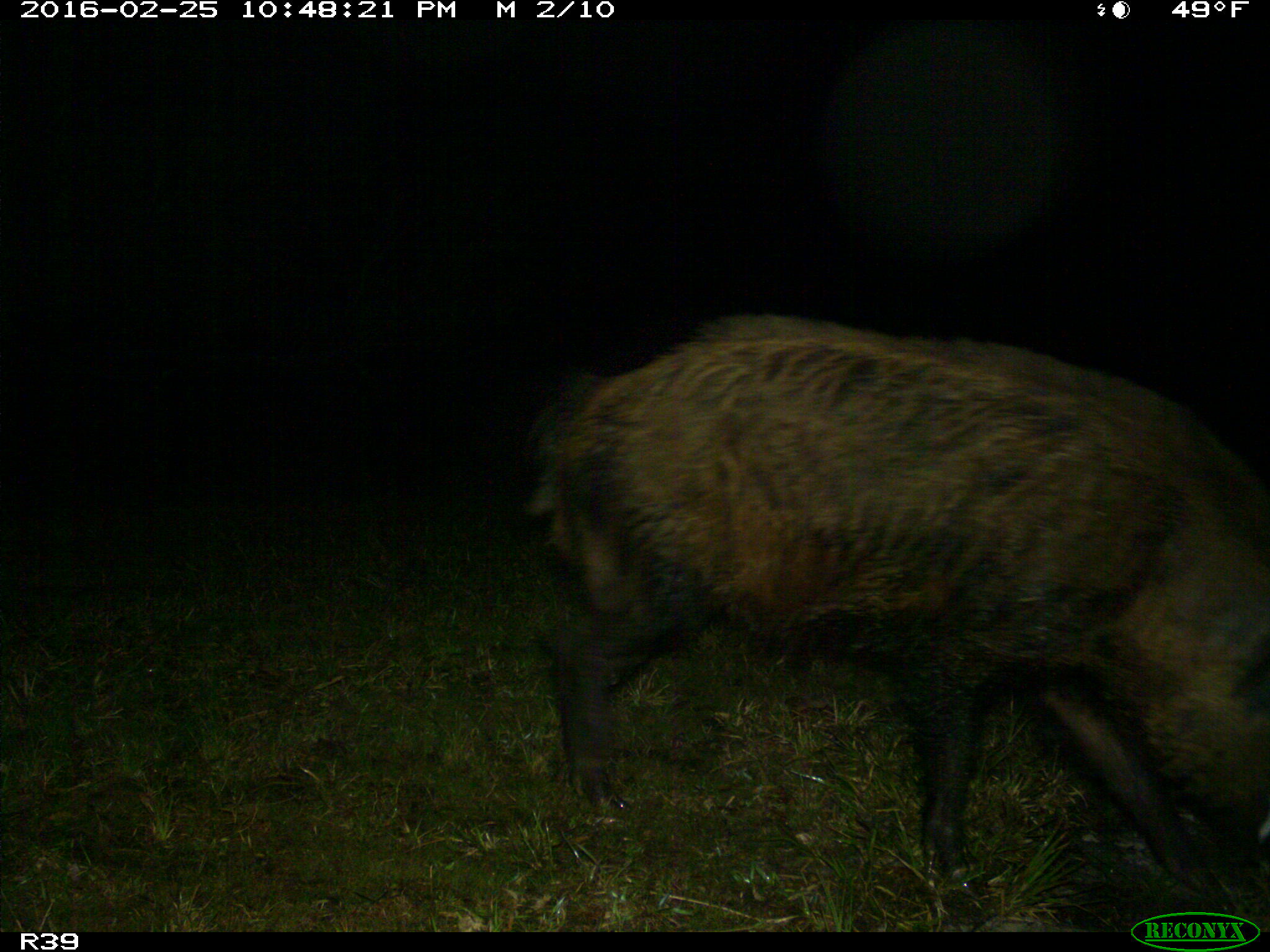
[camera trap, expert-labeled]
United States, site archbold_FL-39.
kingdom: Animalia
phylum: Chordata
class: Mammalia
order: Artiodactyla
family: Suidae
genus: Sus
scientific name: Sus scrofa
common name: wild boar